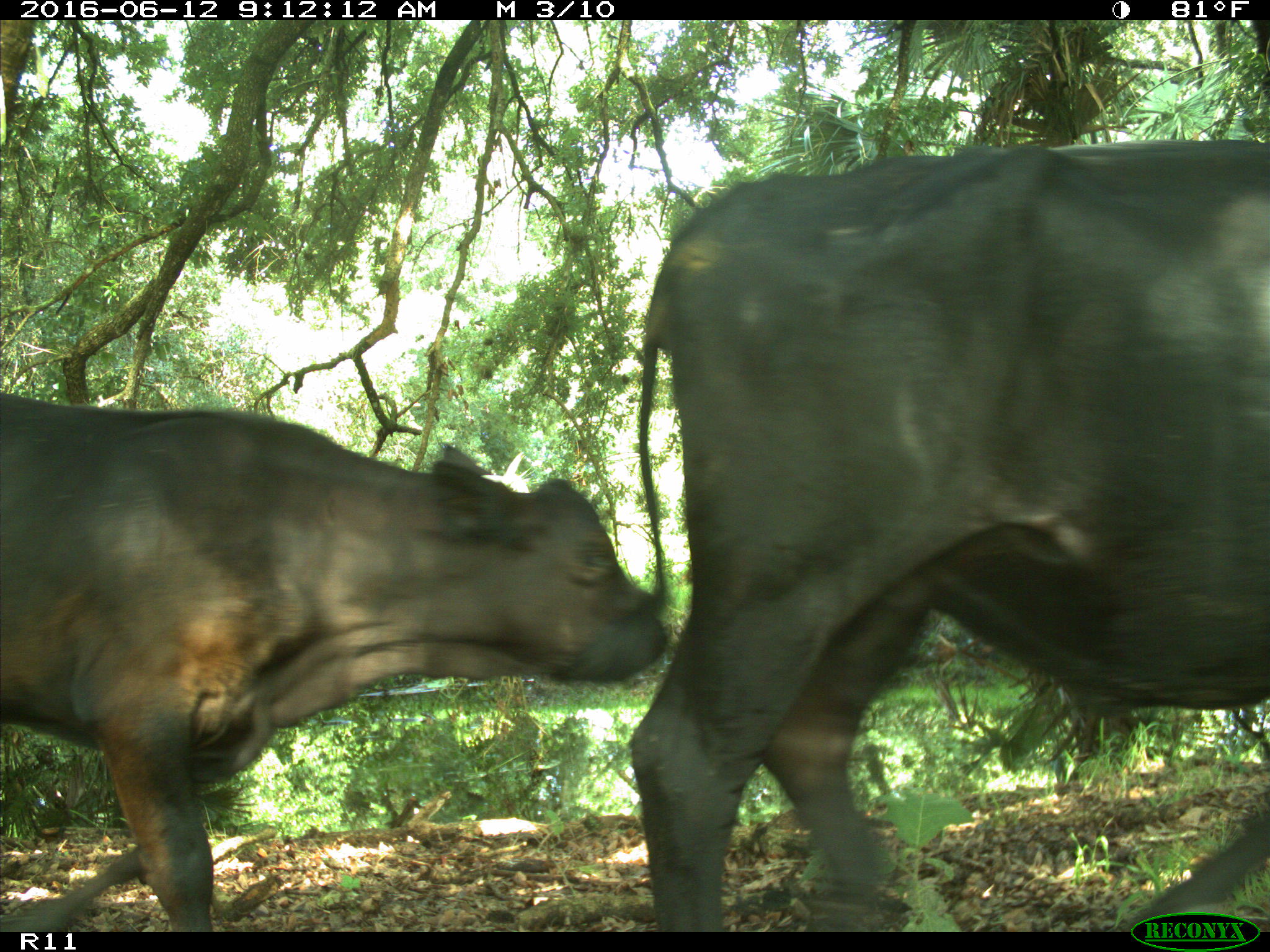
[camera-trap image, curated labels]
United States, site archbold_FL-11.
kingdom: Animalia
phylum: Chordata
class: Mammalia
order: Artiodactyla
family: Bovidae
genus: Bos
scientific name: Bos taurus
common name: domestic cow